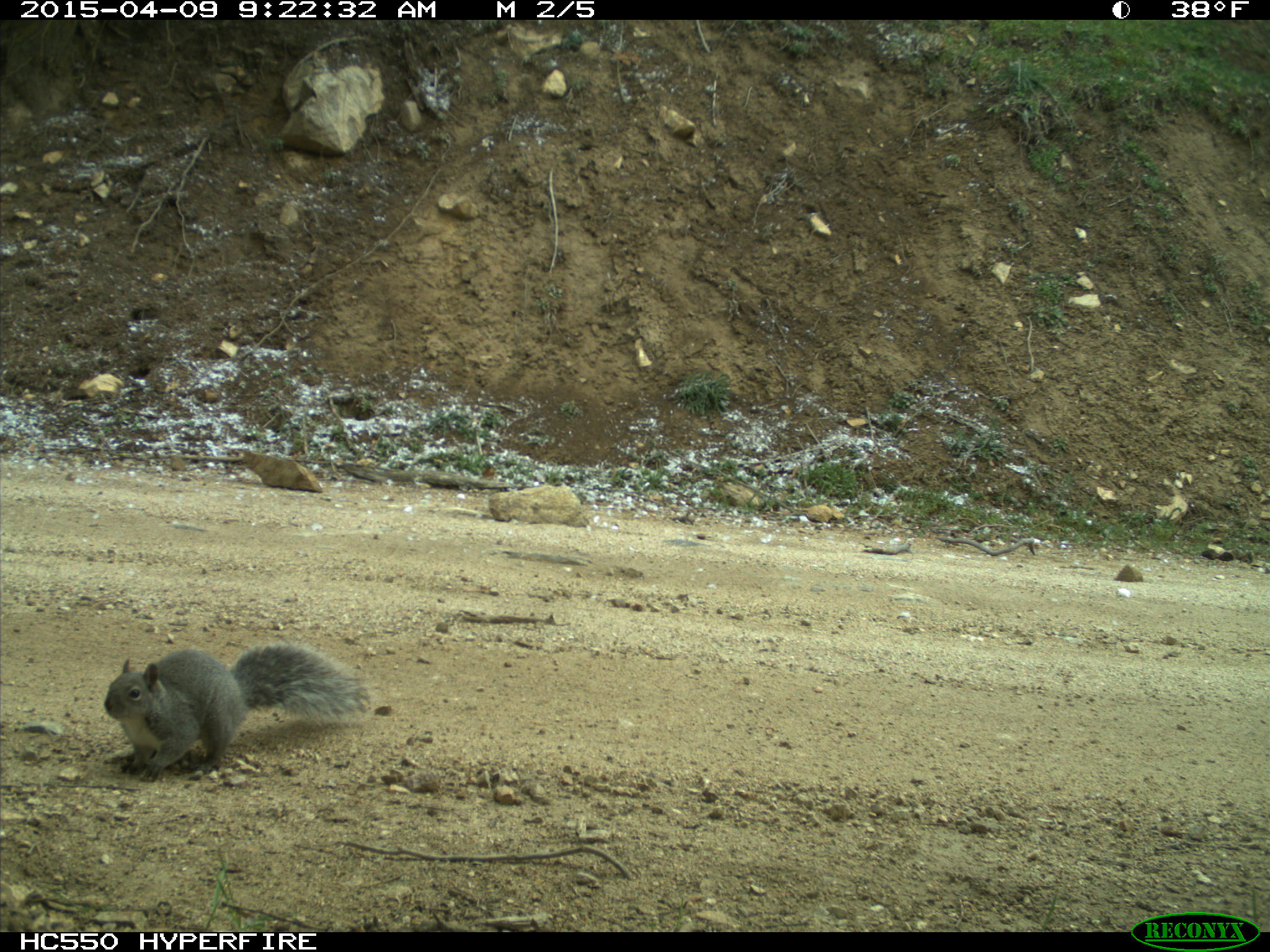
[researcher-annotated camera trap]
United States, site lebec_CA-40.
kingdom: Animalia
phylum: Chordata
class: Mammalia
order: Rodentia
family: Sciuridae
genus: Sciurus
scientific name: Sciurus carolinensis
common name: eastern gray squirrel